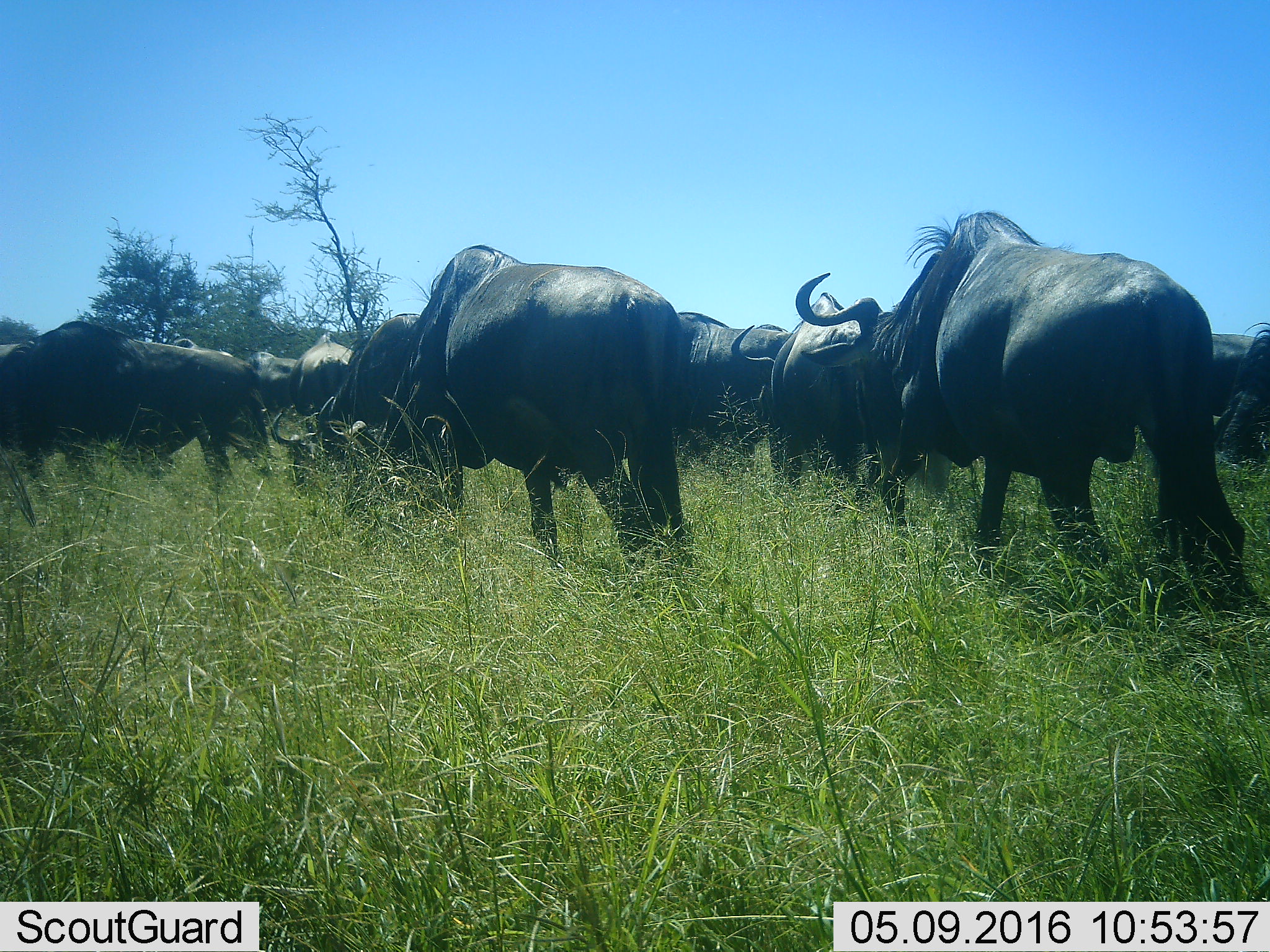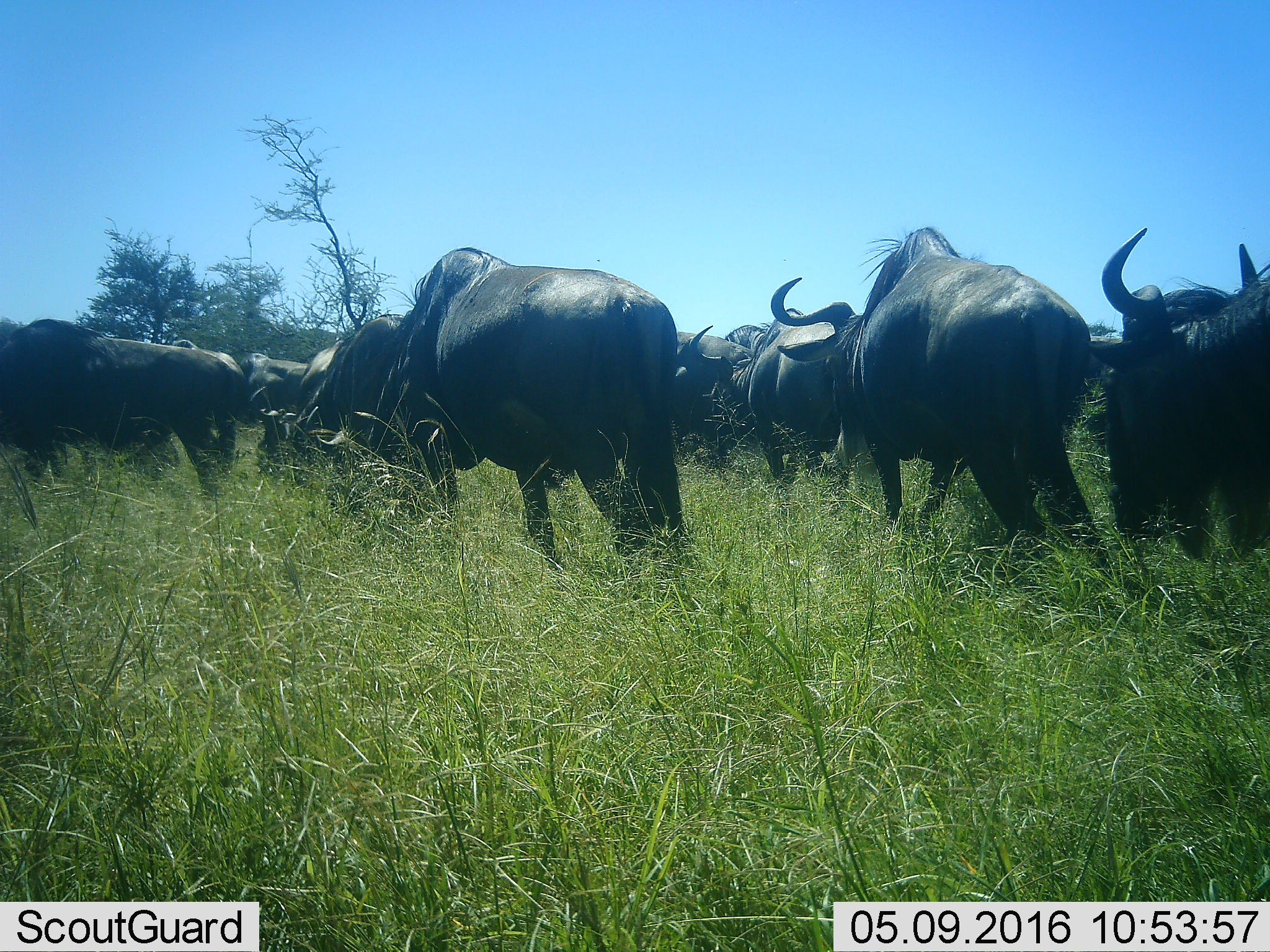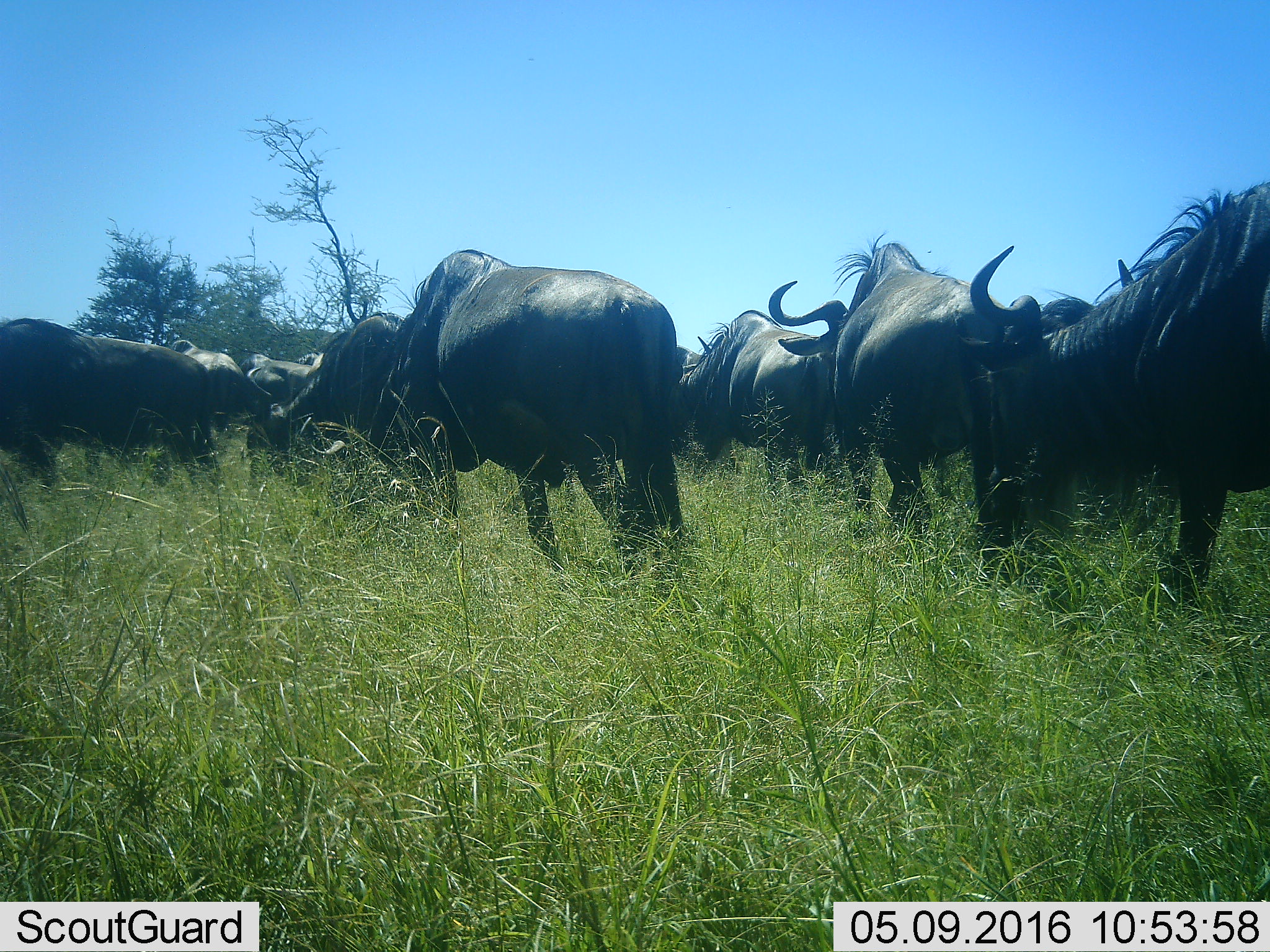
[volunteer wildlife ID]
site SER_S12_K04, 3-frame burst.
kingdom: Animalia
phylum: Chordata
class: Mammalia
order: Artiodactyla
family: Bovidae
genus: Connochaetes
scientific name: Connochaetes taurinus taurinus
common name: blue wildebeest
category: wildebeestblue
Wildebeestblue (blue wildebeest) (Connochaetes taurinus taurinus), count 11-50. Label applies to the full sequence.